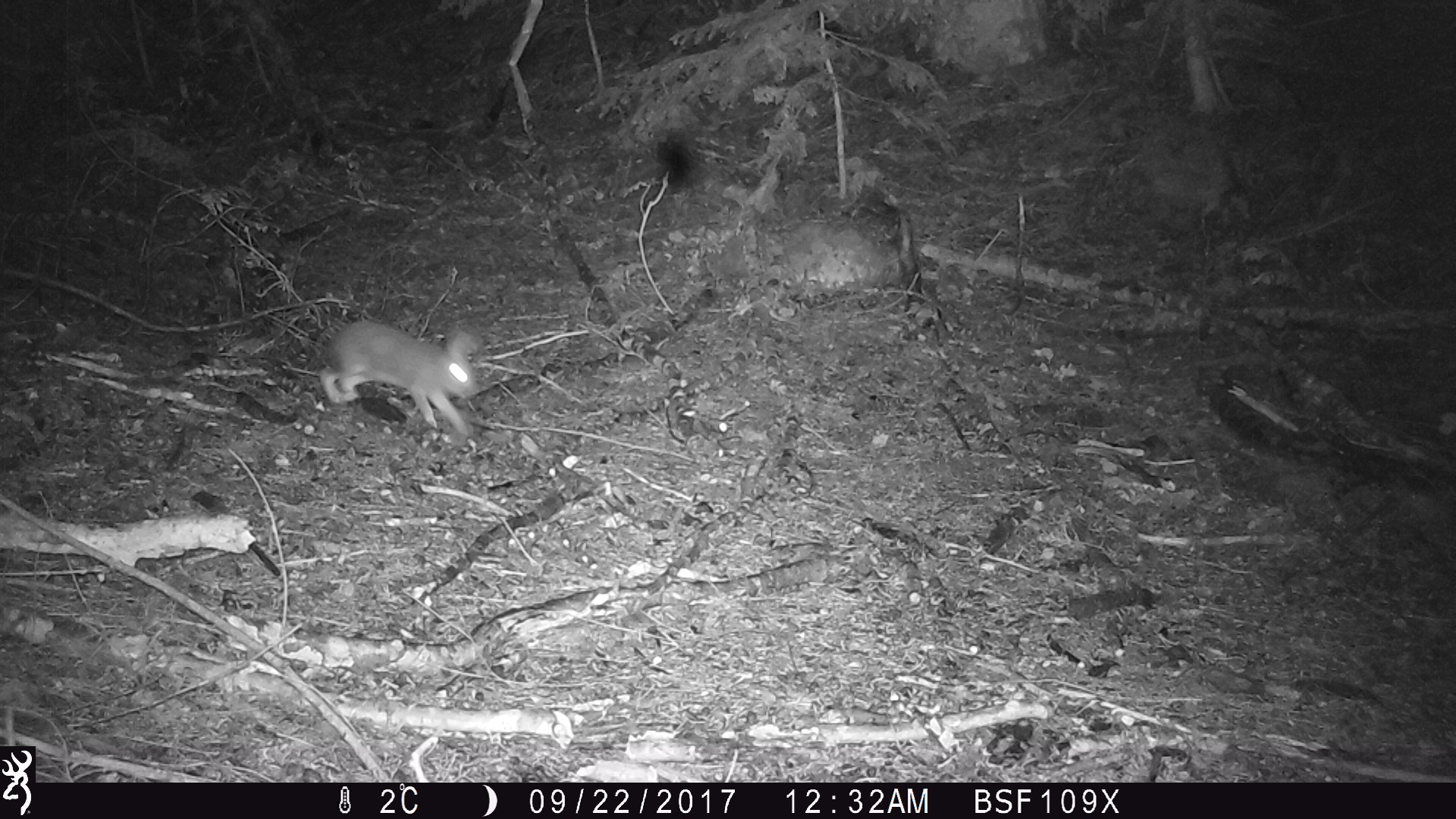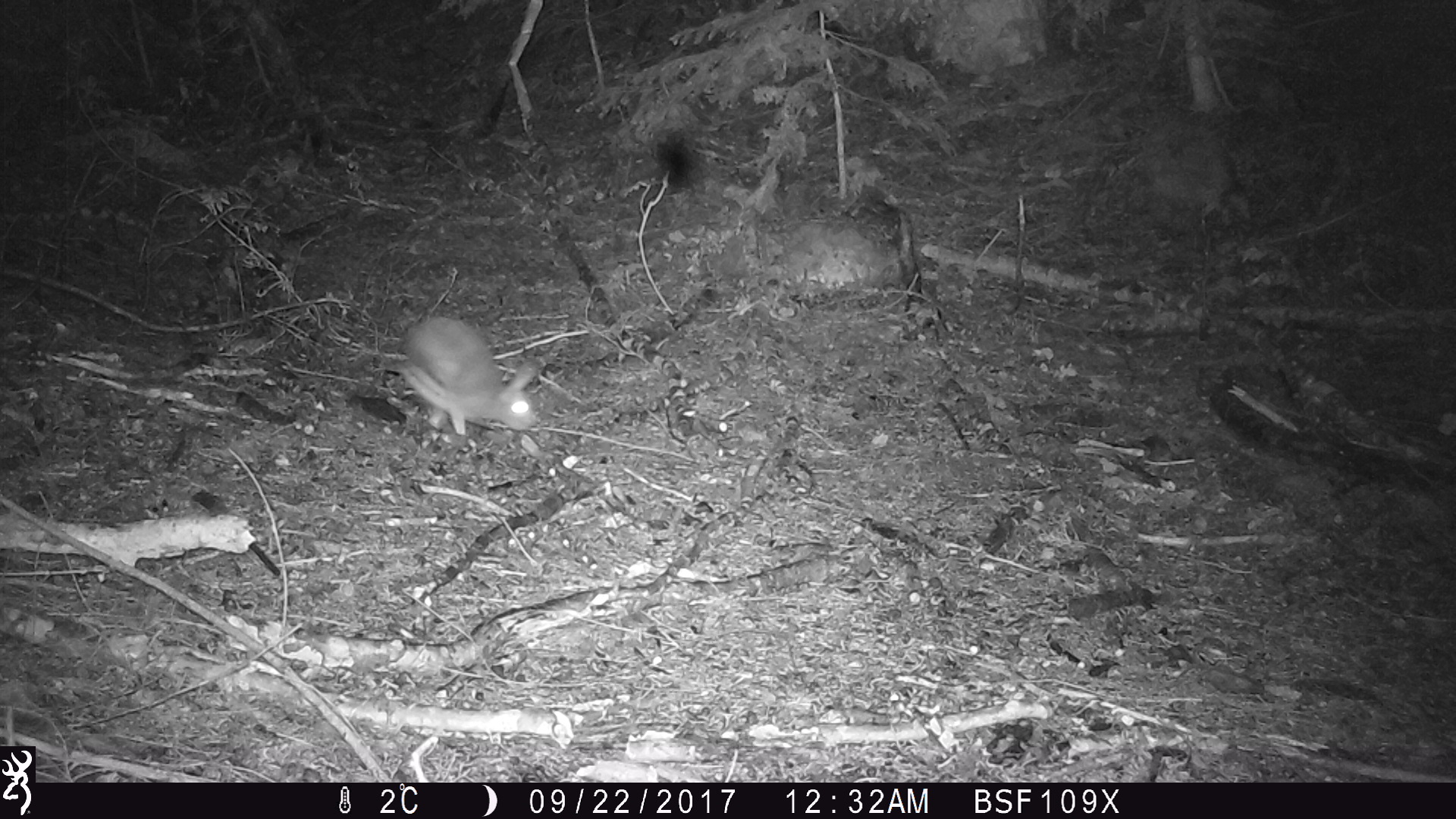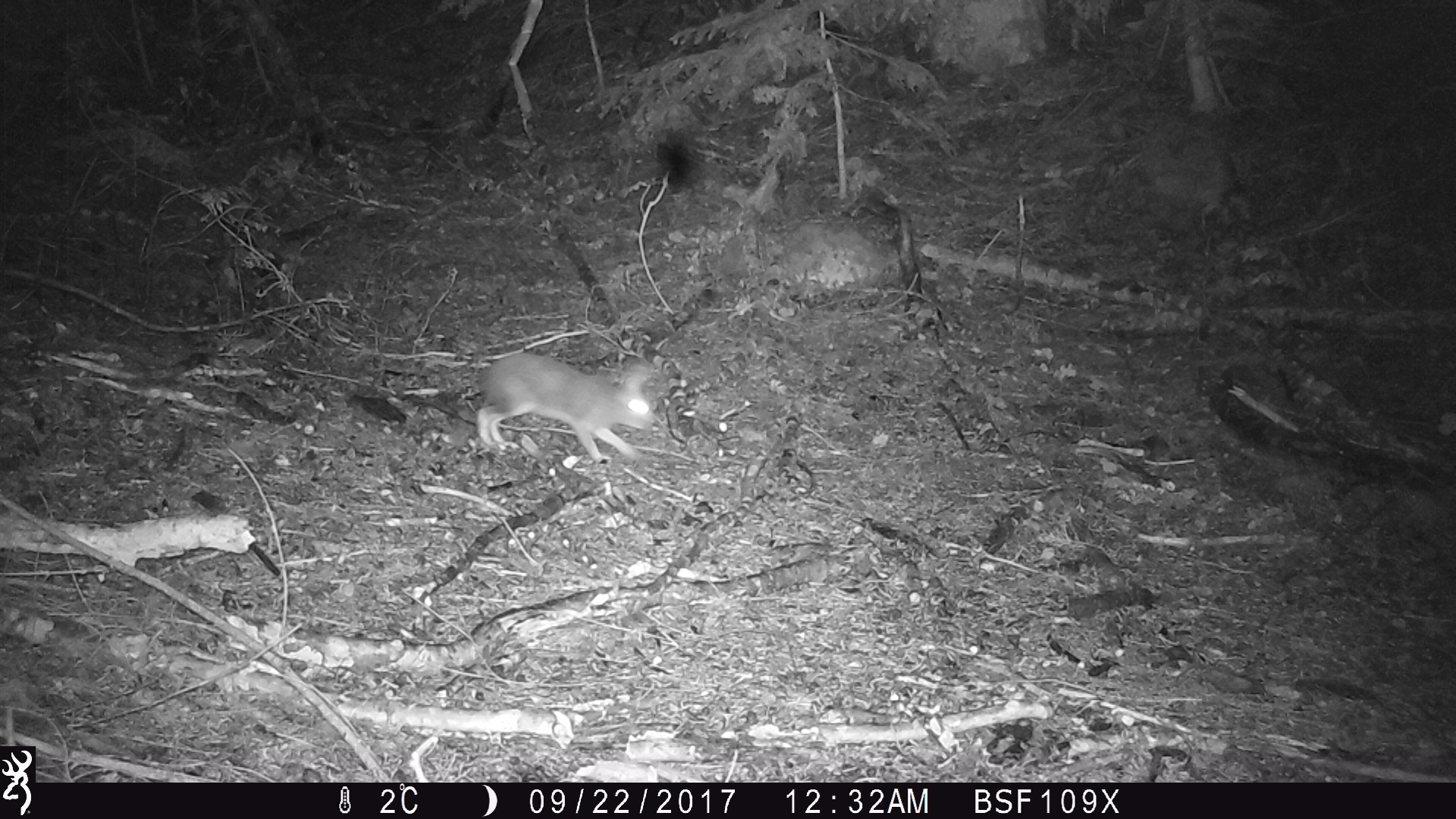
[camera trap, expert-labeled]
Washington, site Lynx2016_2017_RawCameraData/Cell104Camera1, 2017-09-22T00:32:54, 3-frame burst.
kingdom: Animalia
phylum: Chordata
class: Mammalia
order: Lagomorpha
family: Leporidae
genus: Lepus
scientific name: Lepus americanus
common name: snowshoe hare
Lepus americanus (snowshoe hare). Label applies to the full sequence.